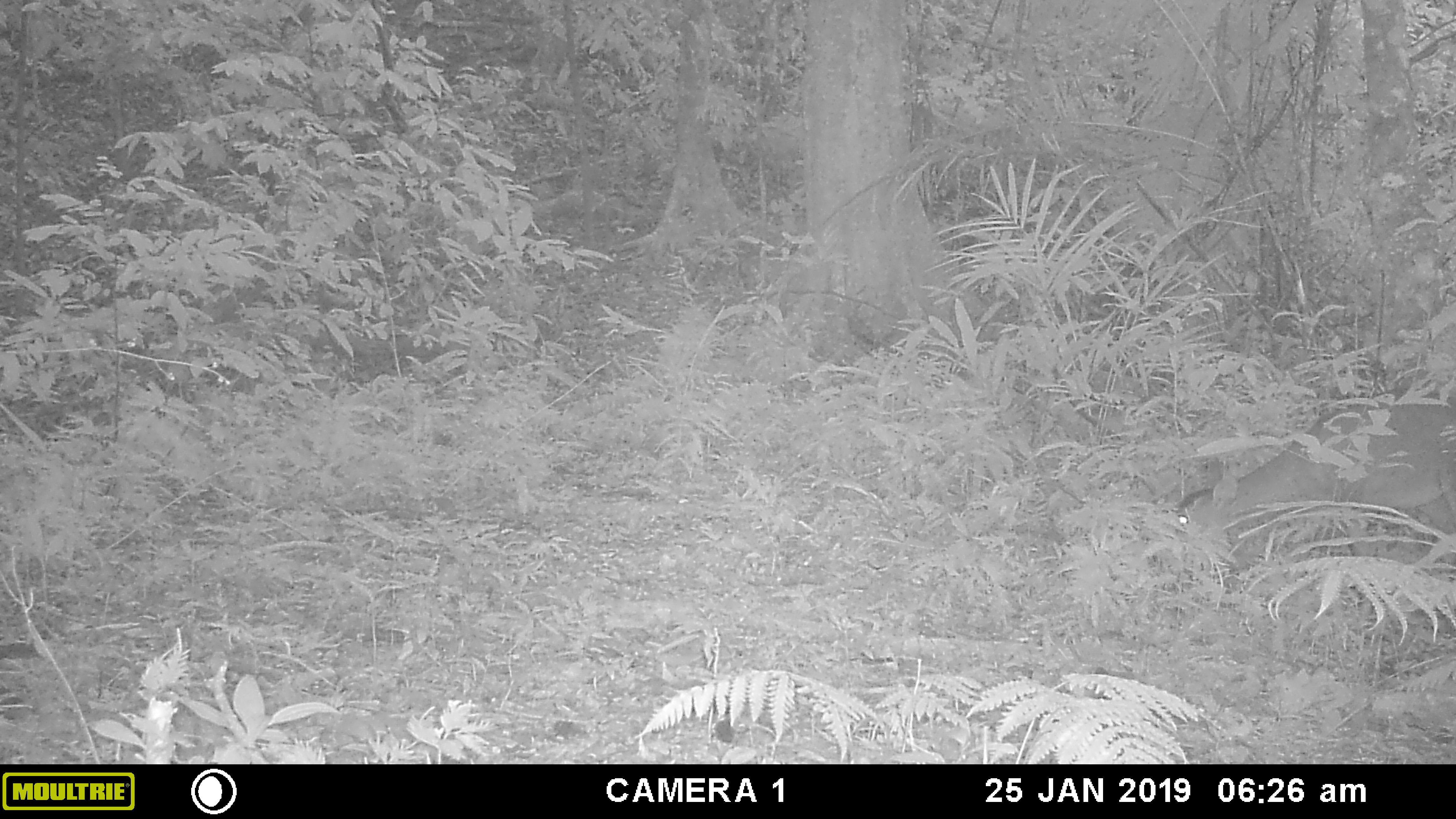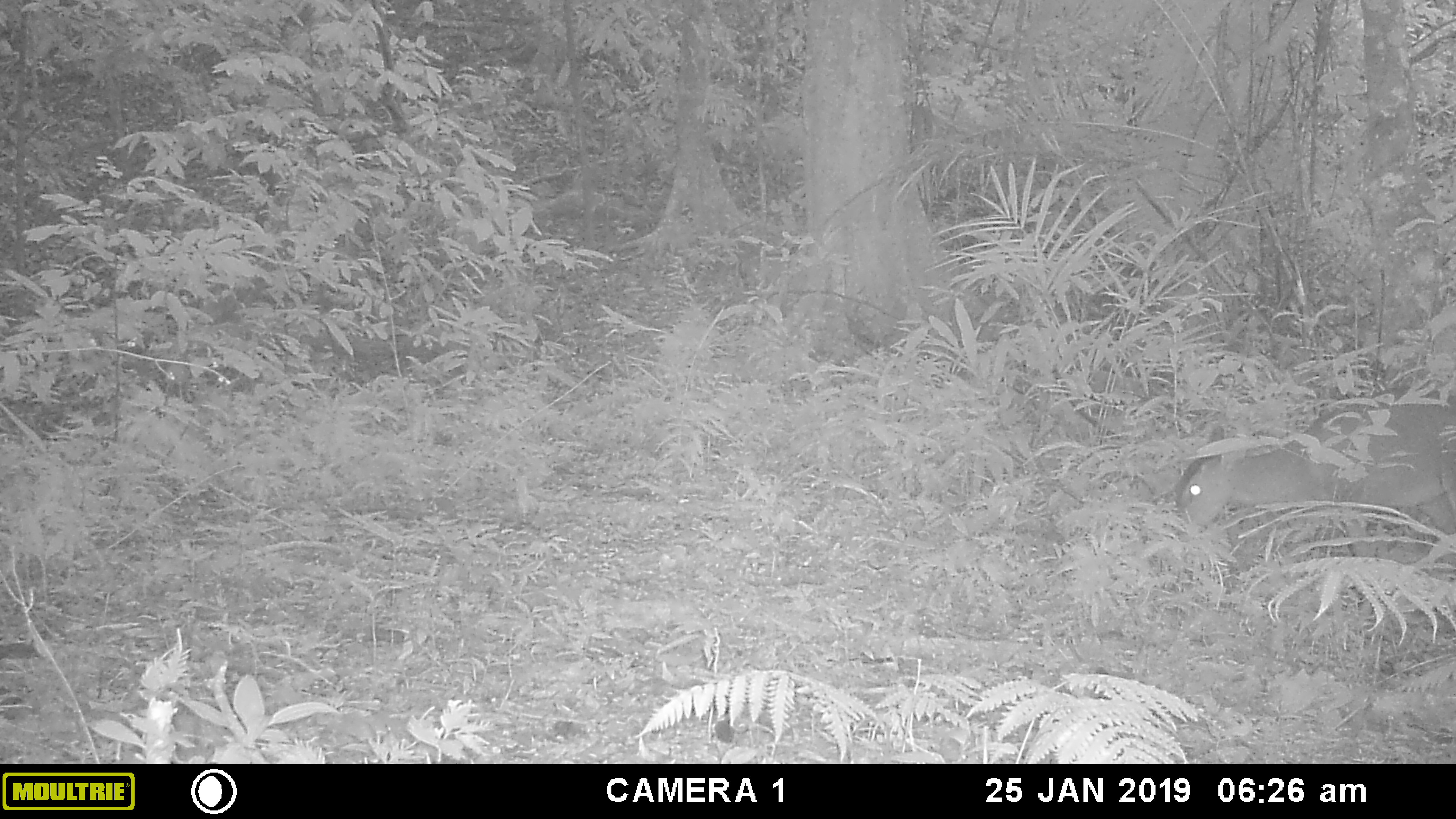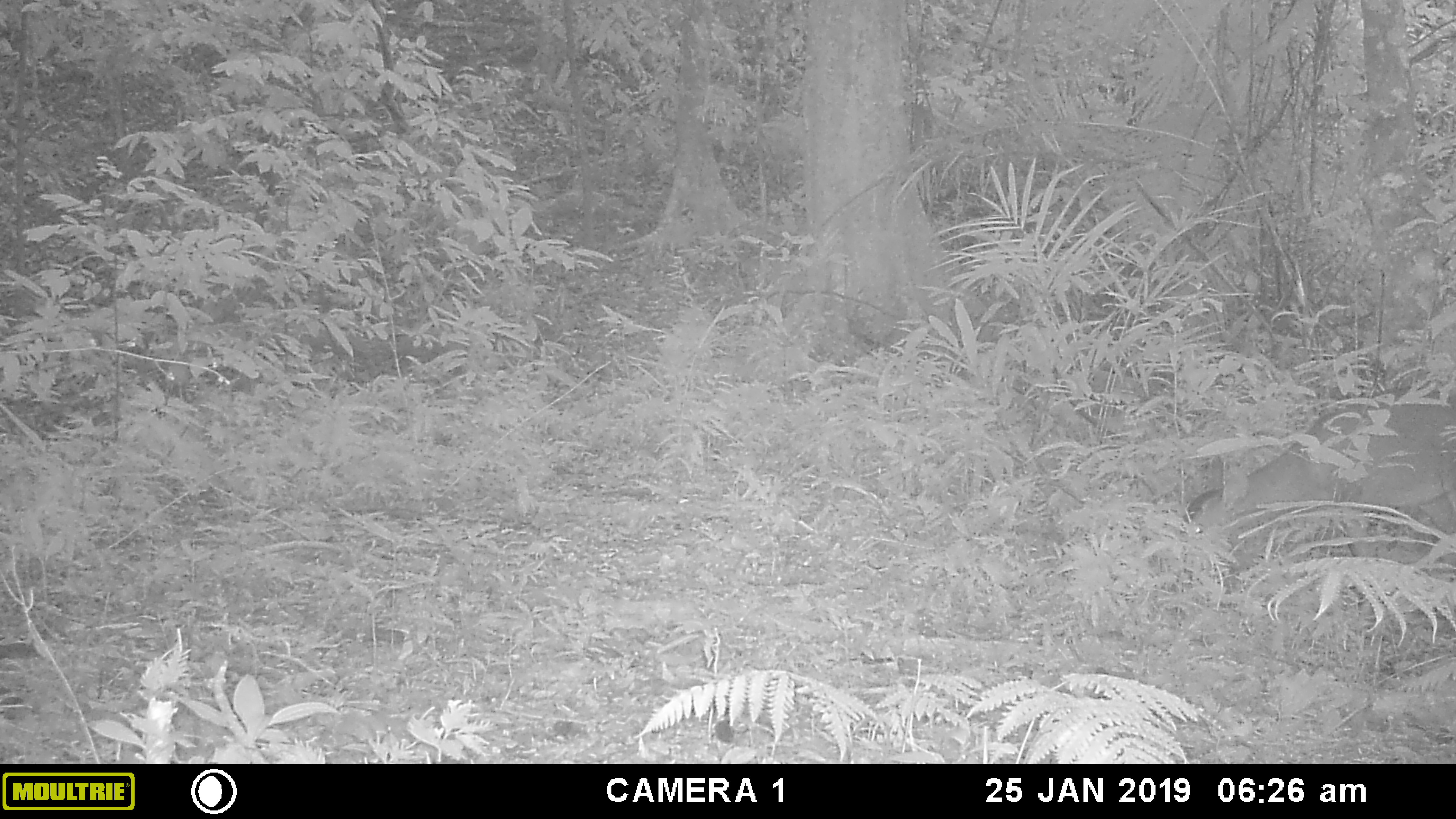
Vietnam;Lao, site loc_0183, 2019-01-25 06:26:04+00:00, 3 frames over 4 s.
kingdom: Animalia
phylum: Chordata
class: Mammalia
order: Artiodactyla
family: Cervidae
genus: Muntiacus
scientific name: Muntiacus vuquangensis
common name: large-antlered muntjac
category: large antlered muntjac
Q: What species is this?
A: Large antlered muntjac (large-antlered muntjac) (Muntiacus vuquangensis).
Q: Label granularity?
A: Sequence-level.